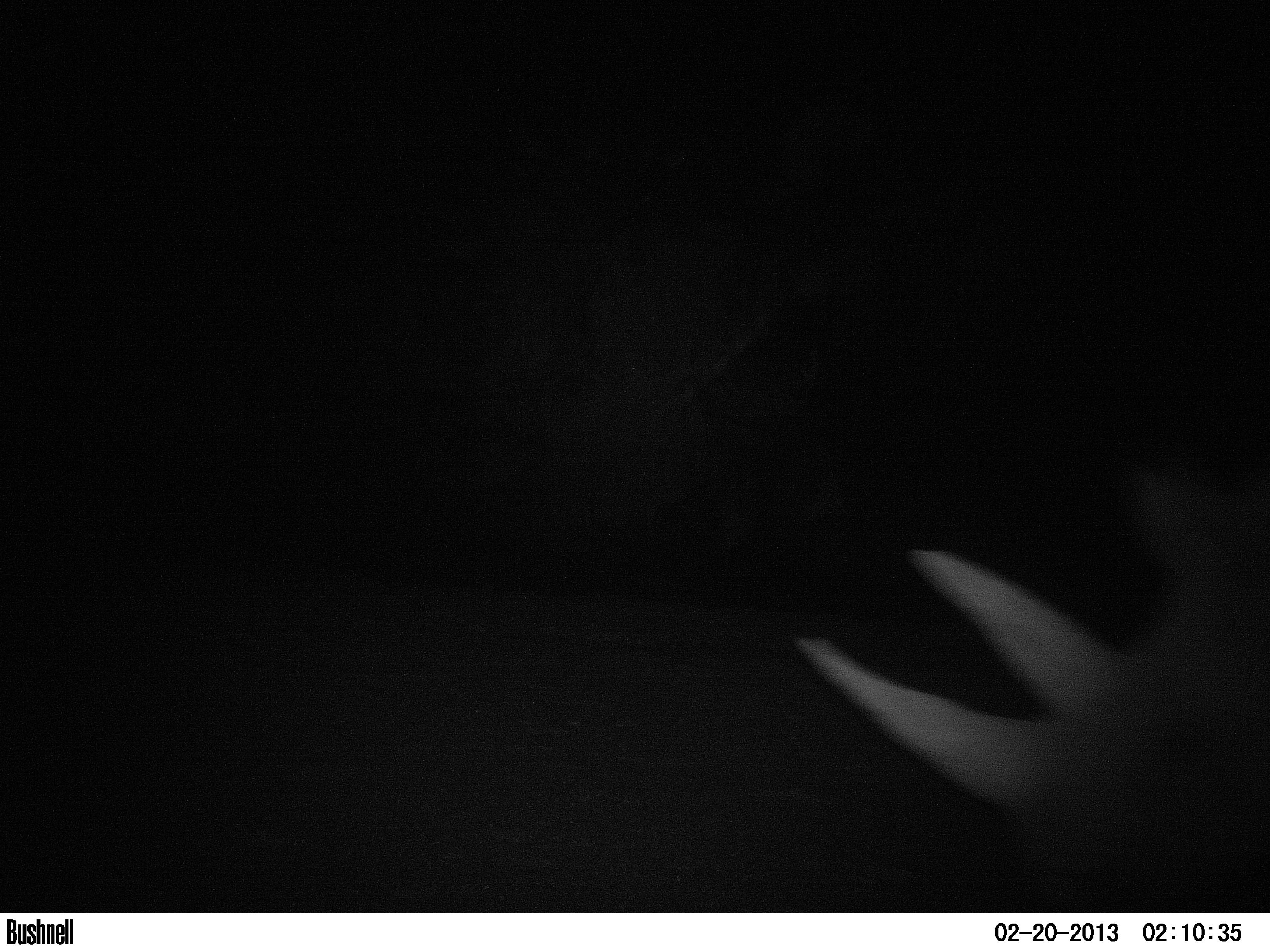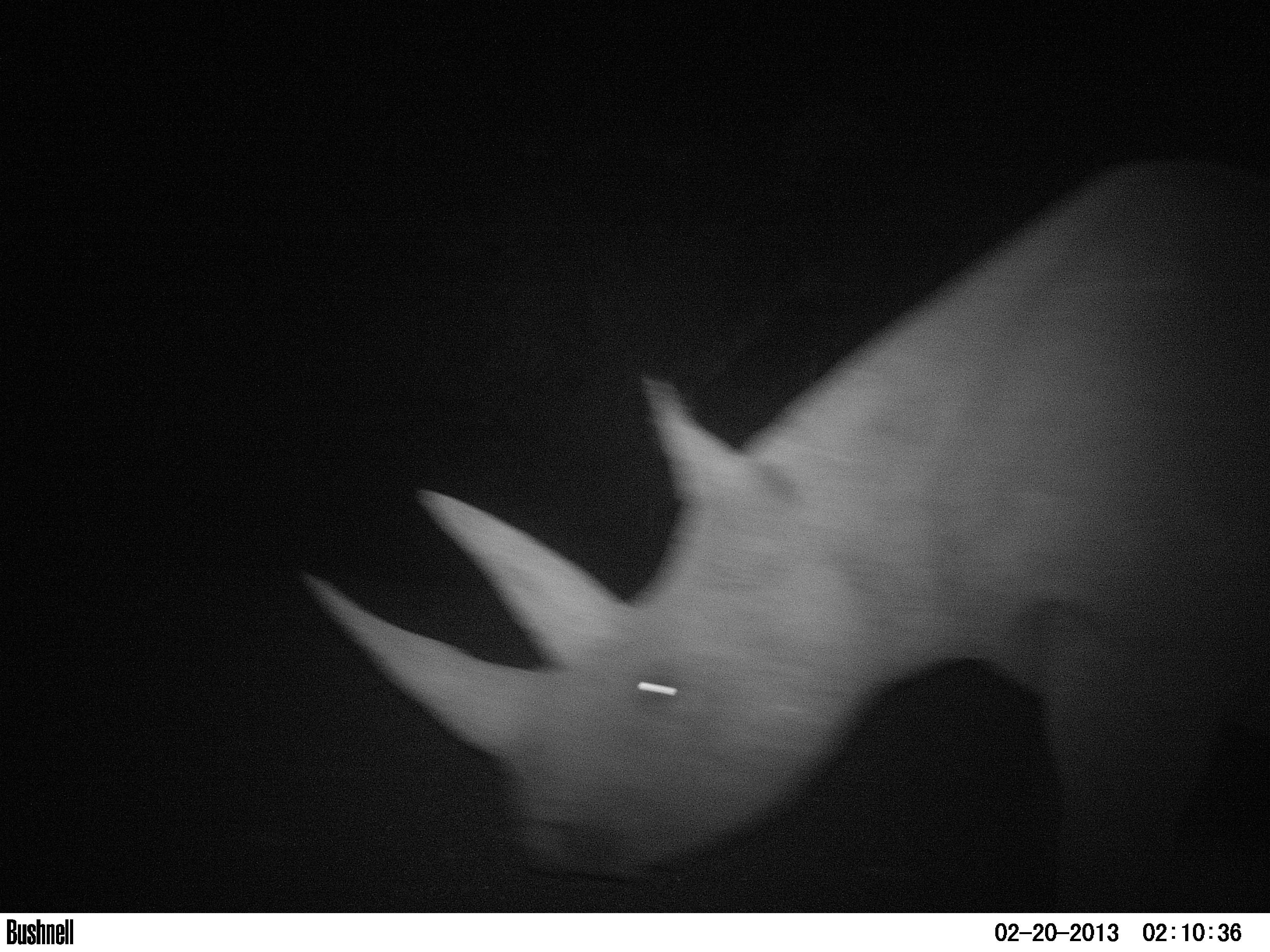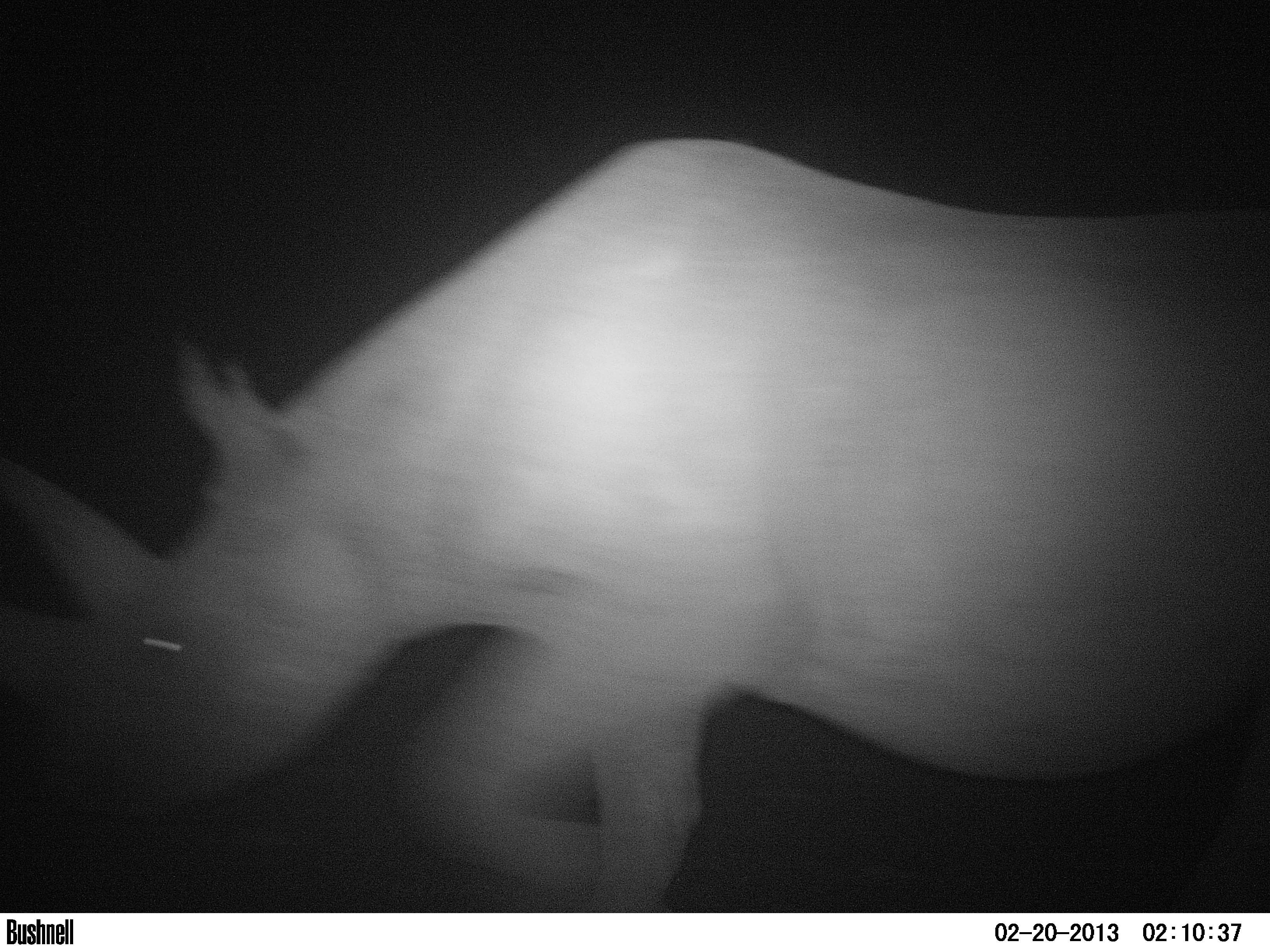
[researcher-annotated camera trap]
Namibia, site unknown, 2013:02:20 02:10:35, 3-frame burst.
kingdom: Animalia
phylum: Chordata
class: Mammalia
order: Perissodactyla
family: Rhinocerotidae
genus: Diceros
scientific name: Diceros bicornis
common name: black rhinoceros